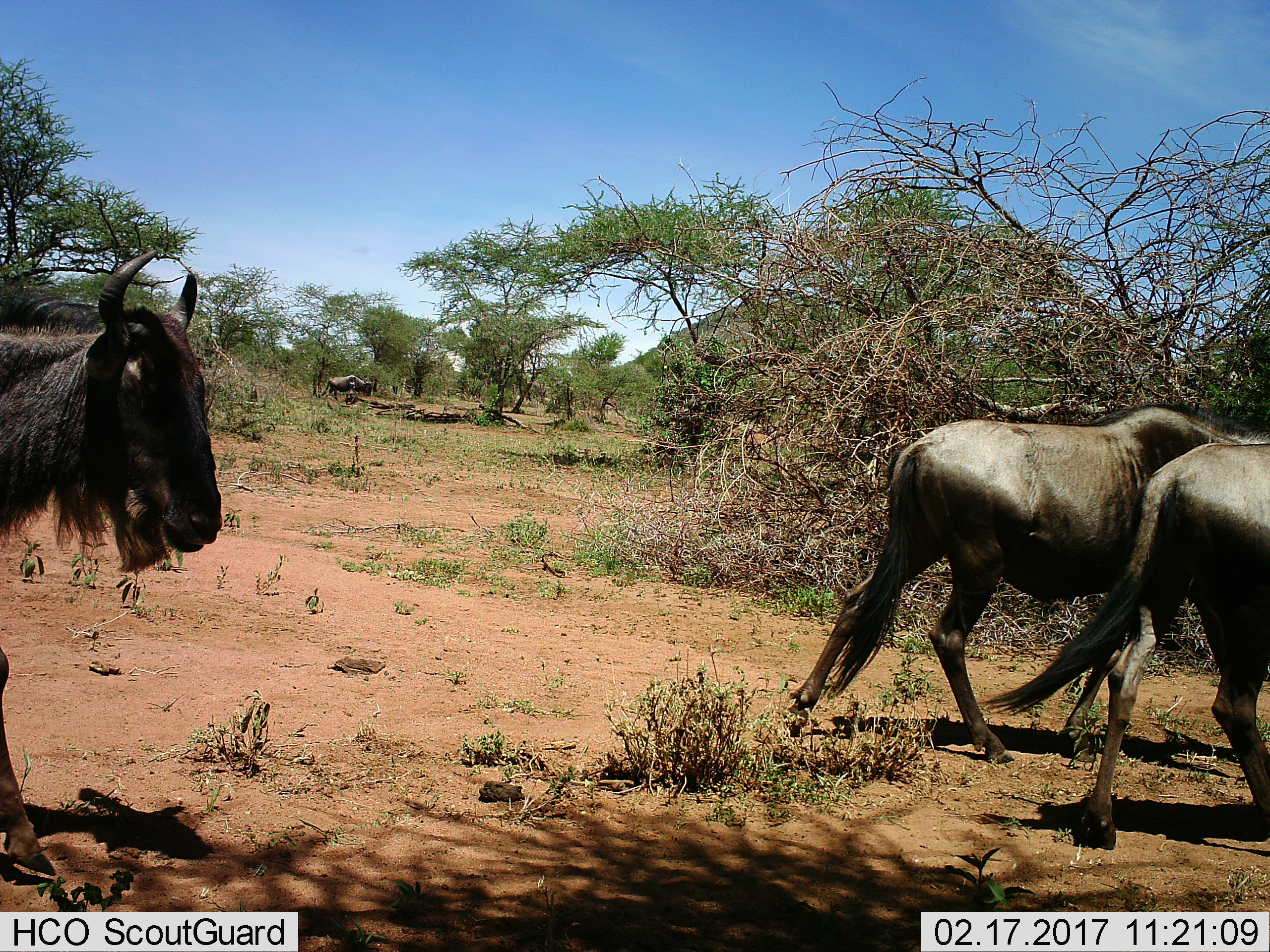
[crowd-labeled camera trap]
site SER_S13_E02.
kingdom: Animalia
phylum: Chordata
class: Mammalia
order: Artiodactyla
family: Bovidae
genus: Connochaetes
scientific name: Connochaetes taurinus taurinus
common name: blue wildebeest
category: wildebeestblue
Wildebeestblue (blue wildebeest) (Connochaetes taurinus taurinus), count 3. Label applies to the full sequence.